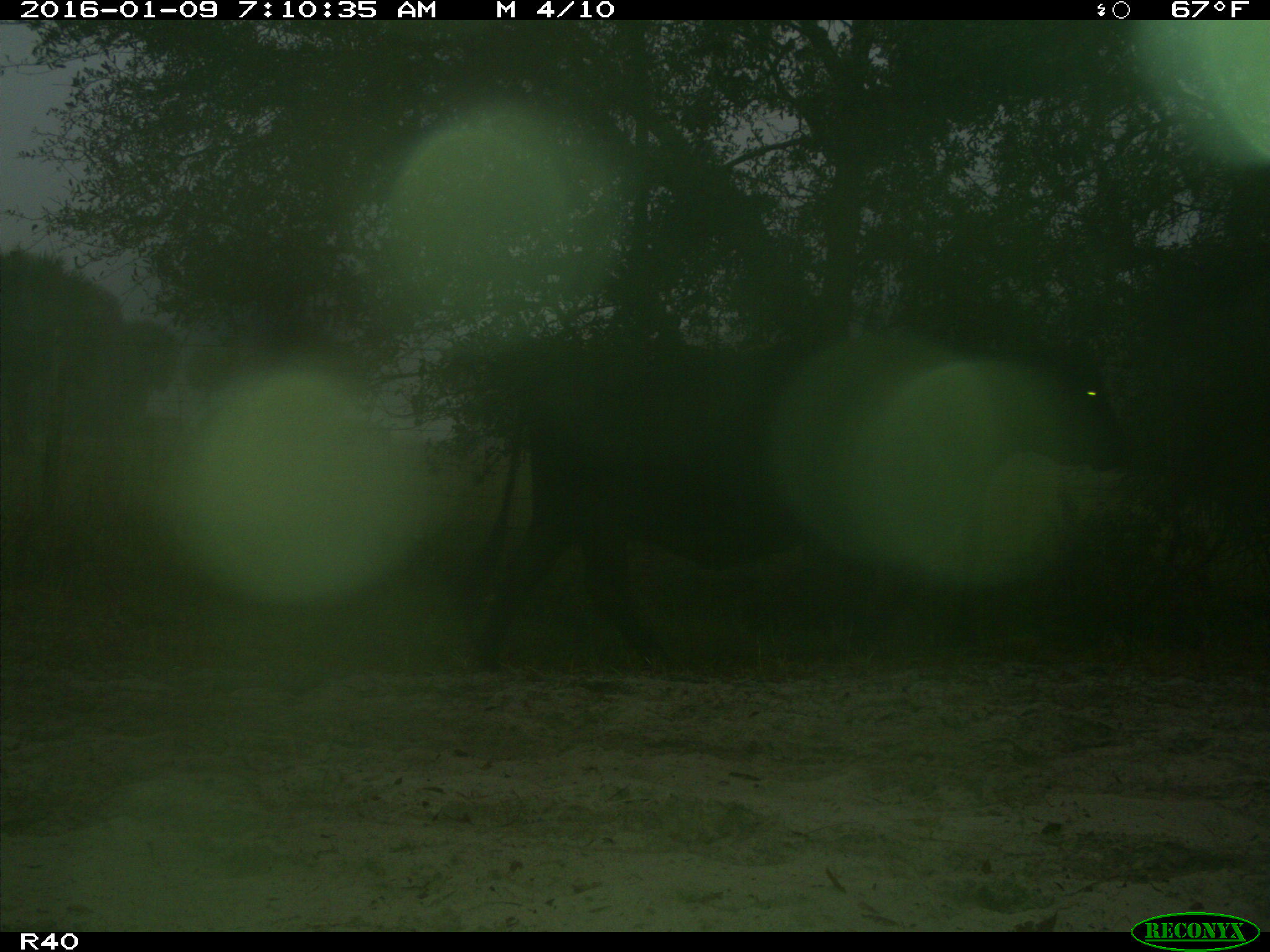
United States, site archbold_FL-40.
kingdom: Animalia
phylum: Chordata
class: Mammalia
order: Artiodactyla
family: Bovidae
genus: Bos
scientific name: Bos taurus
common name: domestic cow